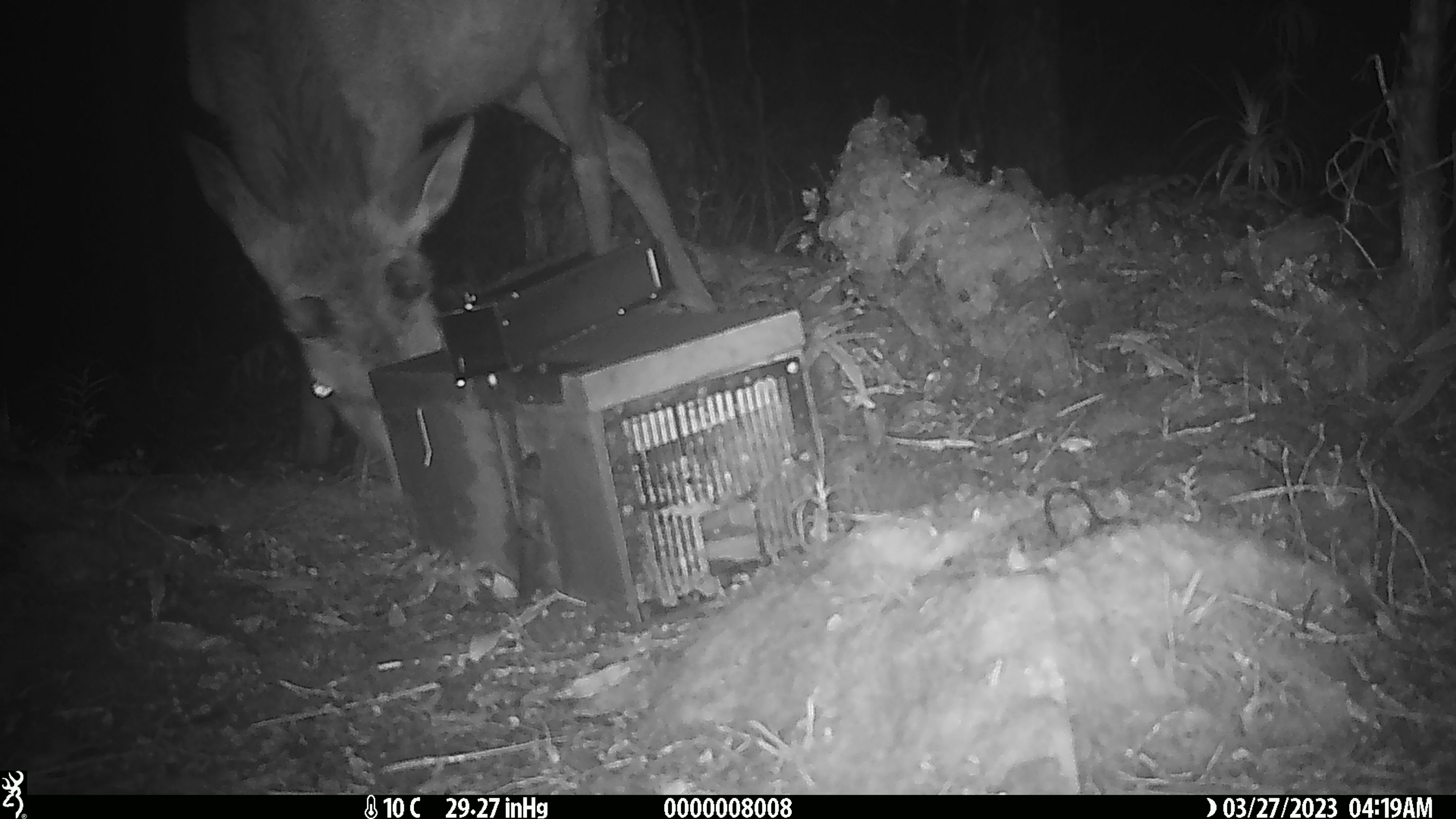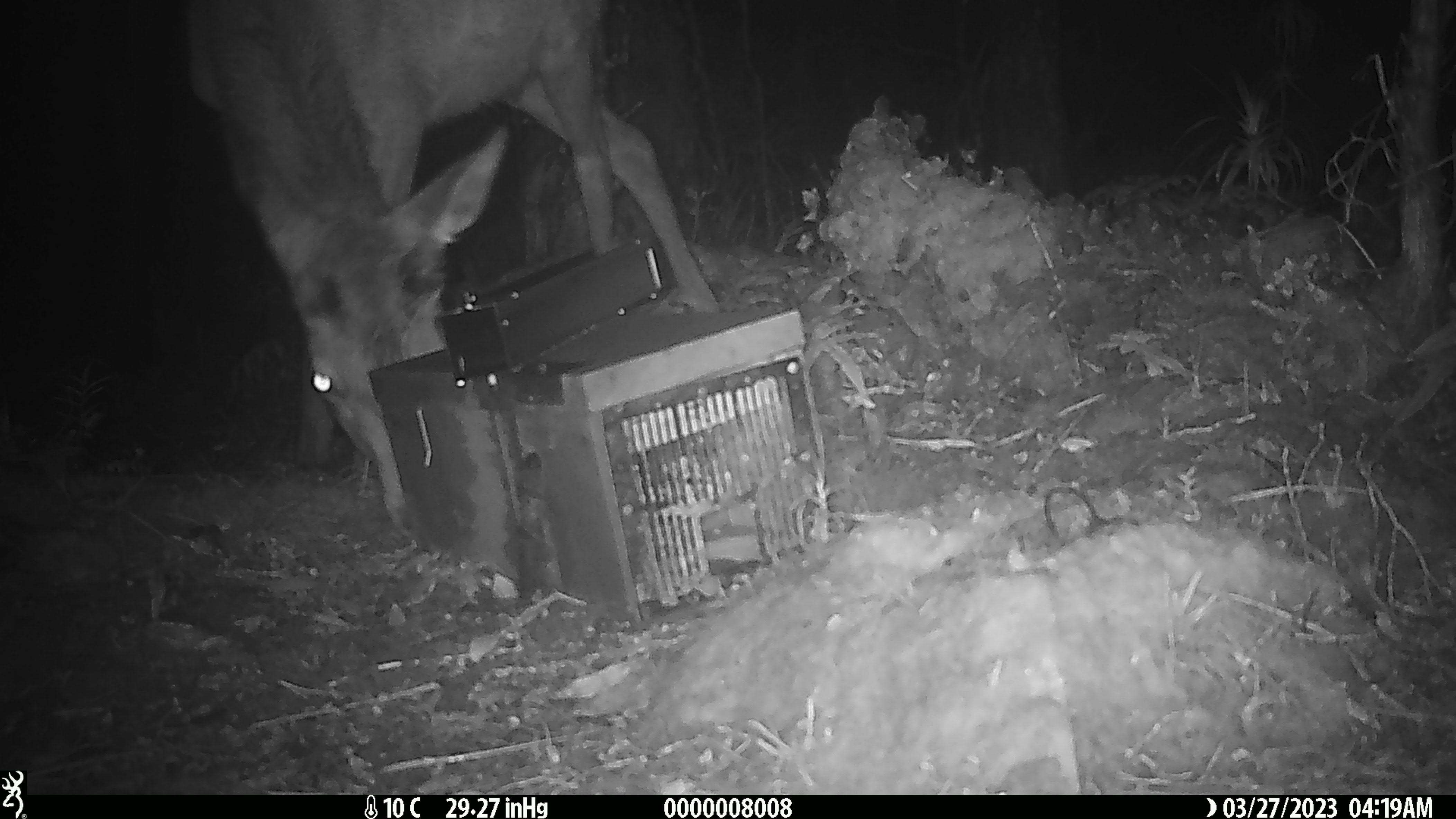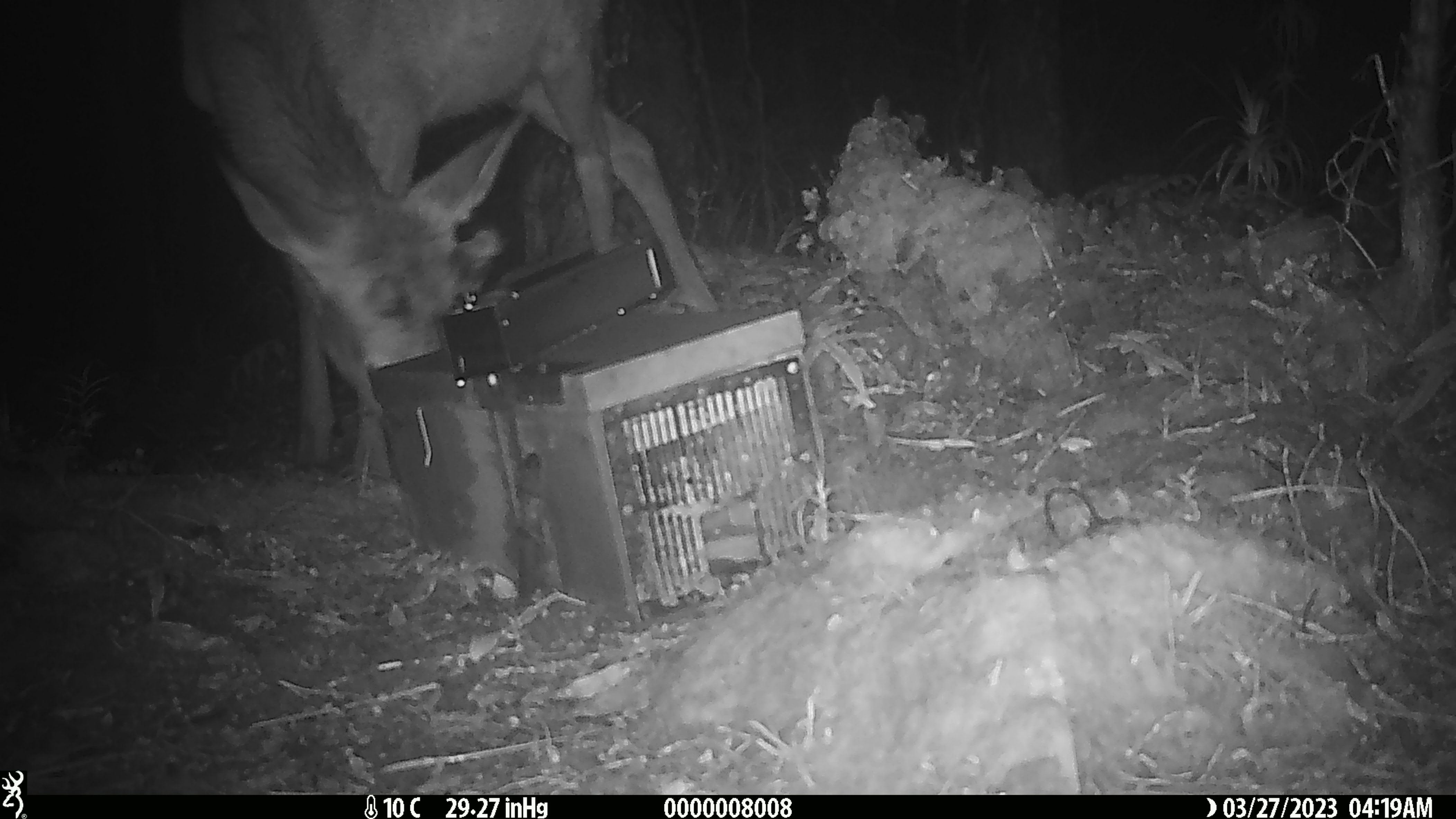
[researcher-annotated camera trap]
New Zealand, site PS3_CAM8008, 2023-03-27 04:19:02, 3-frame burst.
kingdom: Animalia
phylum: Chordata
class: Mammalia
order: Artiodactyla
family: Cervidae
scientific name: Cervidae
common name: deer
Deer (Cervidae).